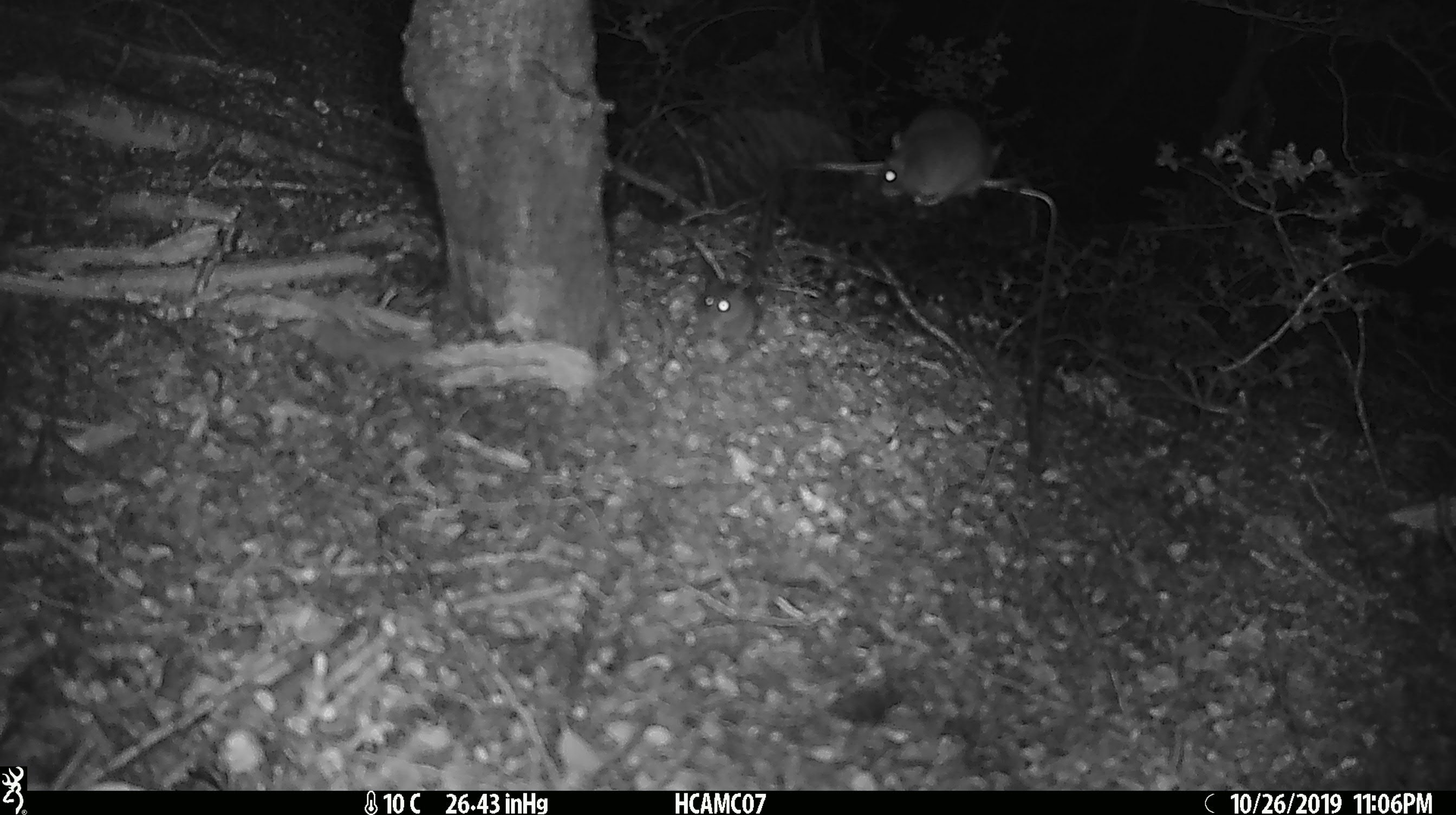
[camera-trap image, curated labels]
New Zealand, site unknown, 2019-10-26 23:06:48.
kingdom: Animalia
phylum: Chordata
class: Mammalia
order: Rodentia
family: Muridae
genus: Mus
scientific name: Mus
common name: mouse